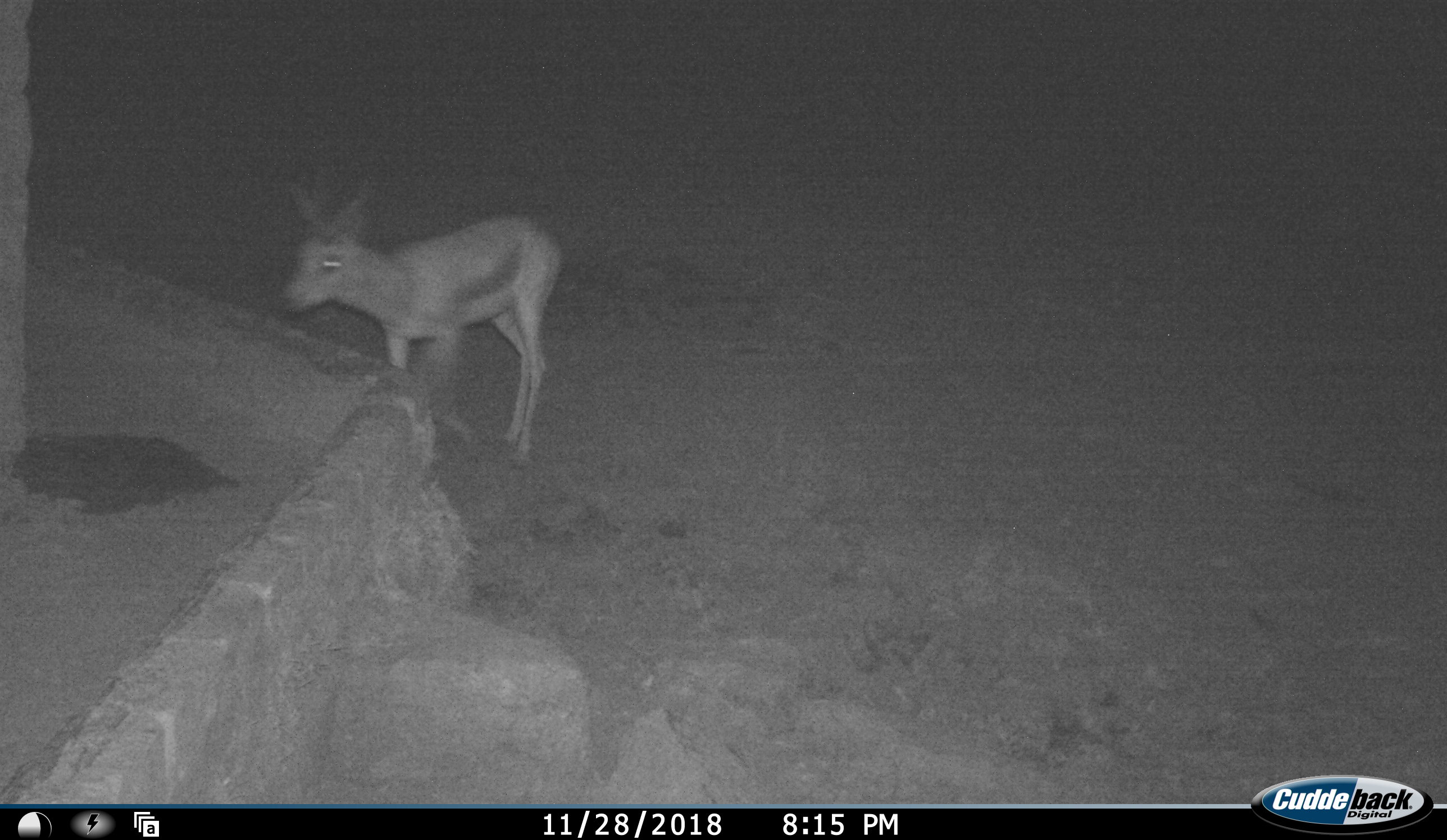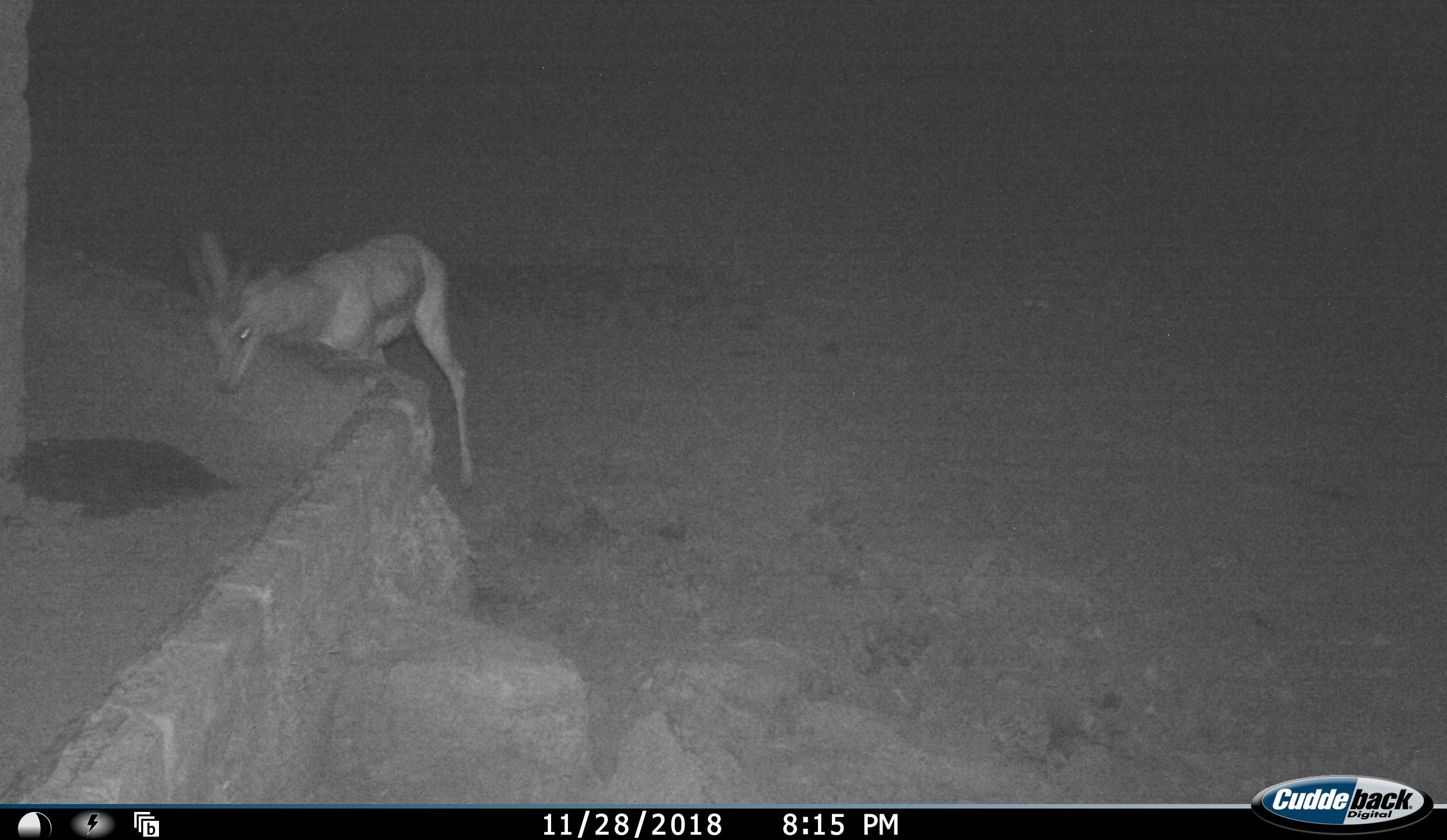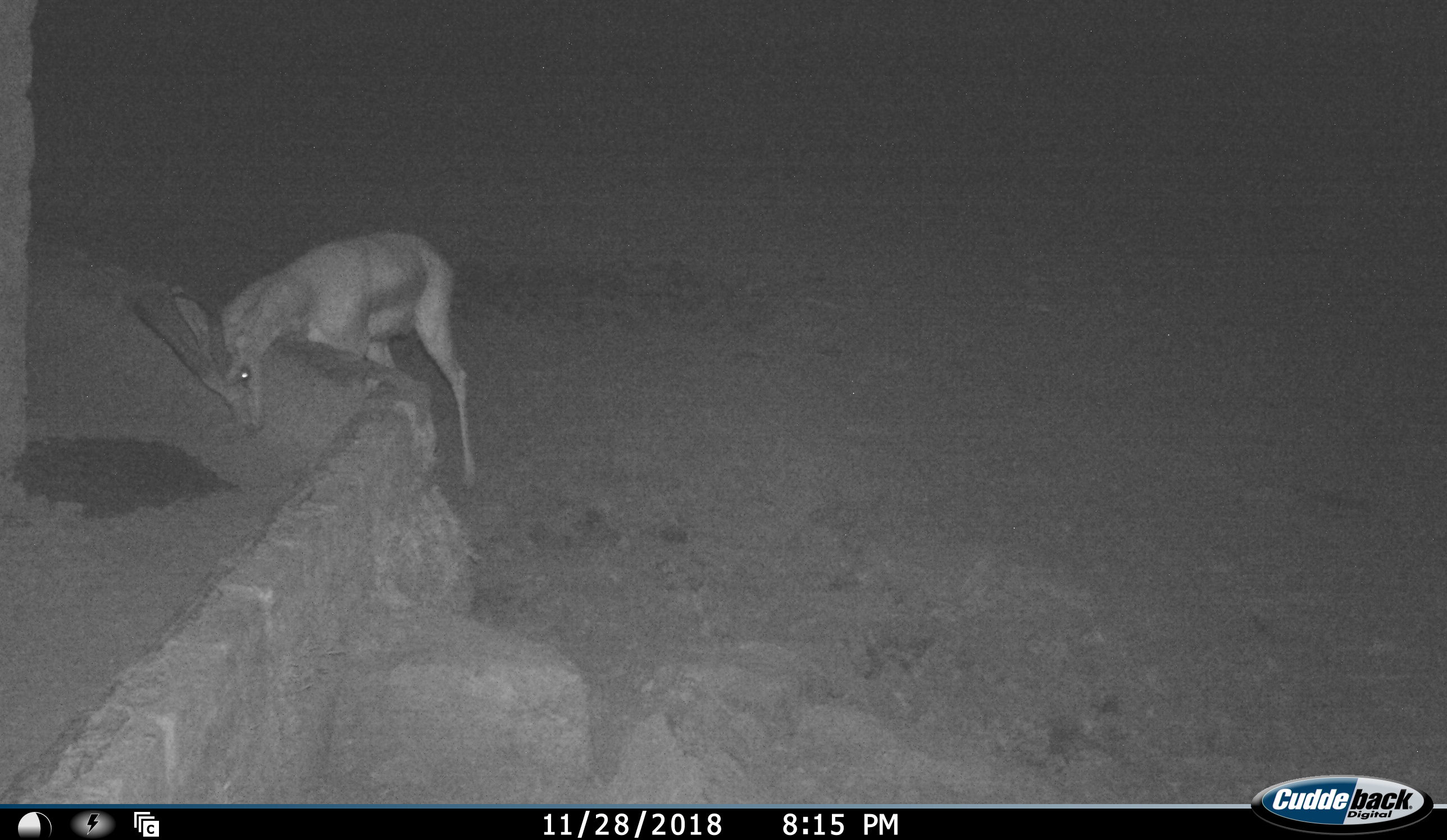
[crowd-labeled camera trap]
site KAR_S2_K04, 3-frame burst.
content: unidentified animal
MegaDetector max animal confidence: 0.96